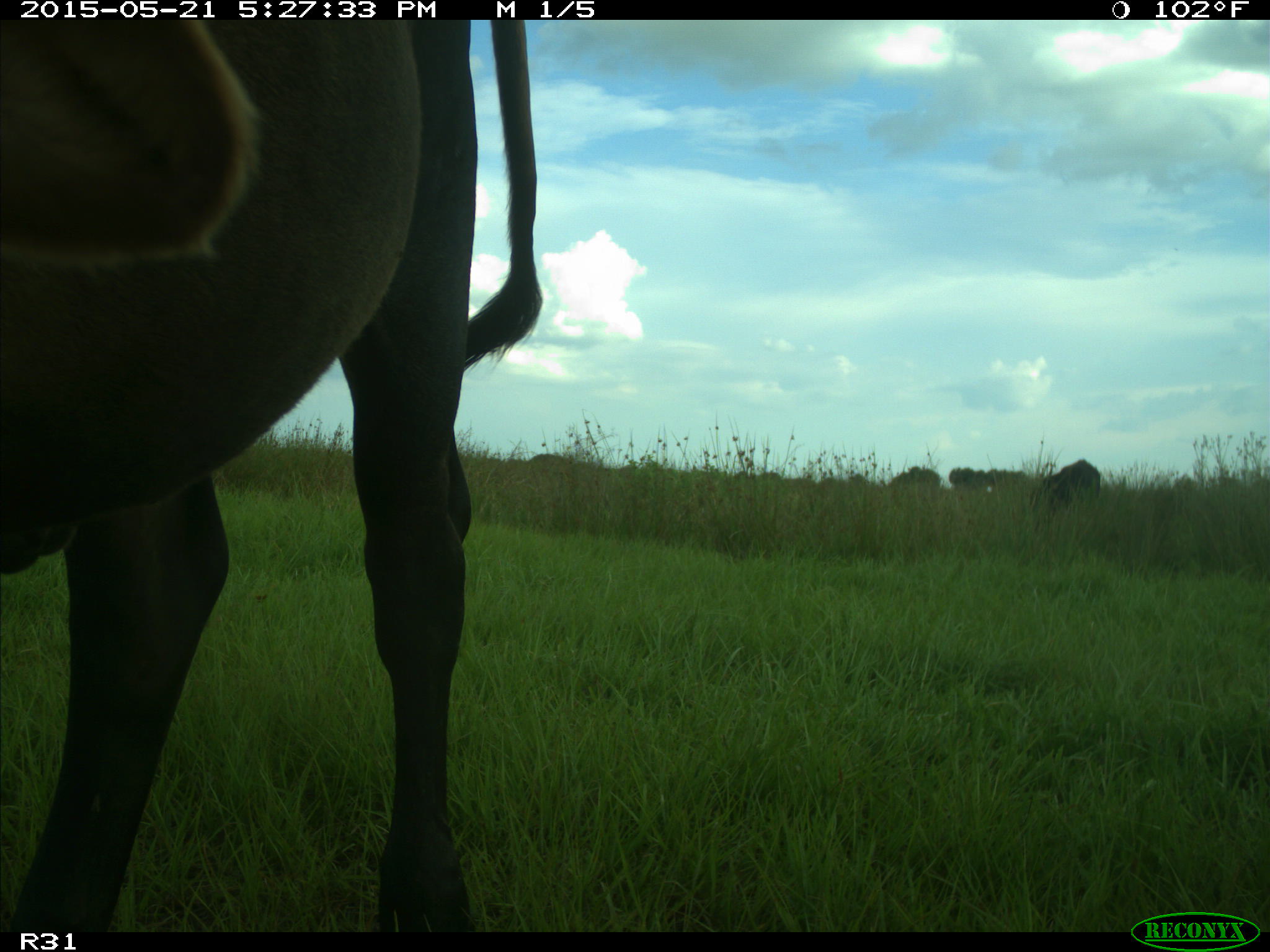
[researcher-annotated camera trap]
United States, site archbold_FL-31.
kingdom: Animalia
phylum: Chordata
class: Mammalia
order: Artiodactyla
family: Bovidae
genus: Bos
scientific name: Bos taurus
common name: domestic cow